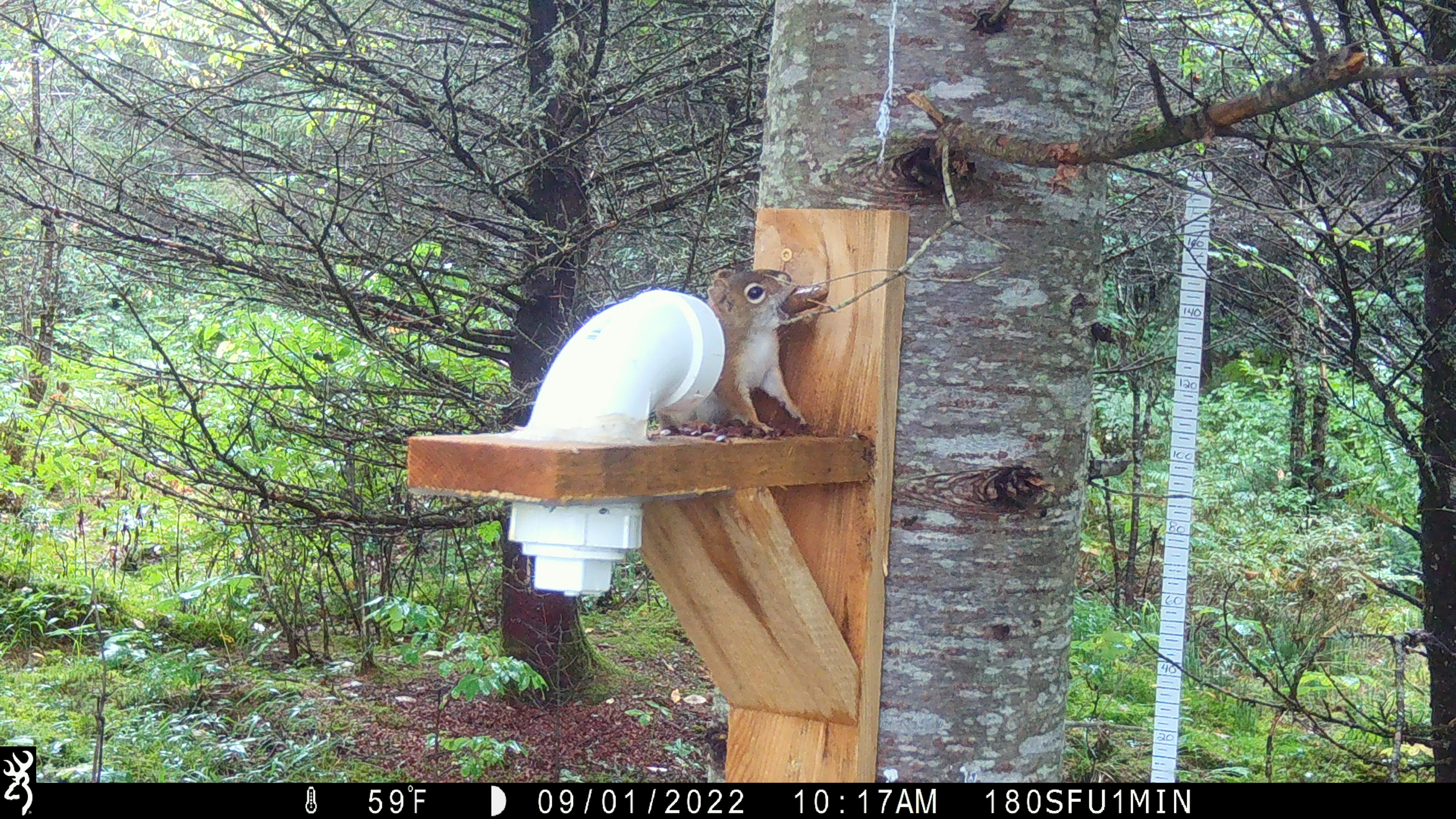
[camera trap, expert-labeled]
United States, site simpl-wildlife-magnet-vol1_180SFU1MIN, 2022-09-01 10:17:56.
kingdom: Animalia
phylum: Chordata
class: Mammalia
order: Rodentia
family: Sciuridae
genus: Tamiasciurus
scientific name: Tamiasciurus hudsonicus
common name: red squirrel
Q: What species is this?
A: Red squirrel (Tamiasciurus hudsonicus).